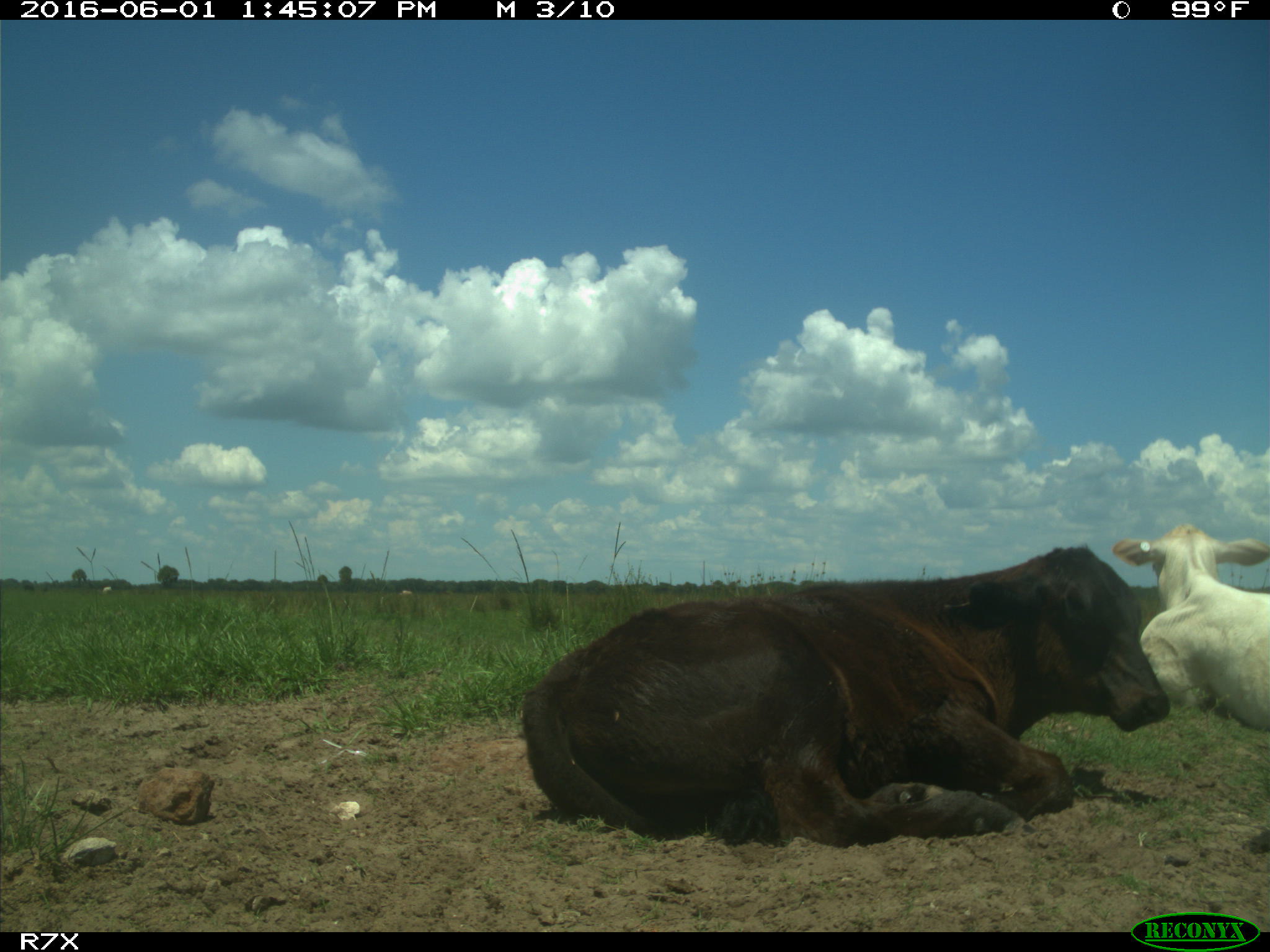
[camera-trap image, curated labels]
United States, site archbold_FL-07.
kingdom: Animalia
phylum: Chordata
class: Mammalia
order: Artiodactyla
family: Bovidae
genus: Bos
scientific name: Bos taurus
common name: domestic cow